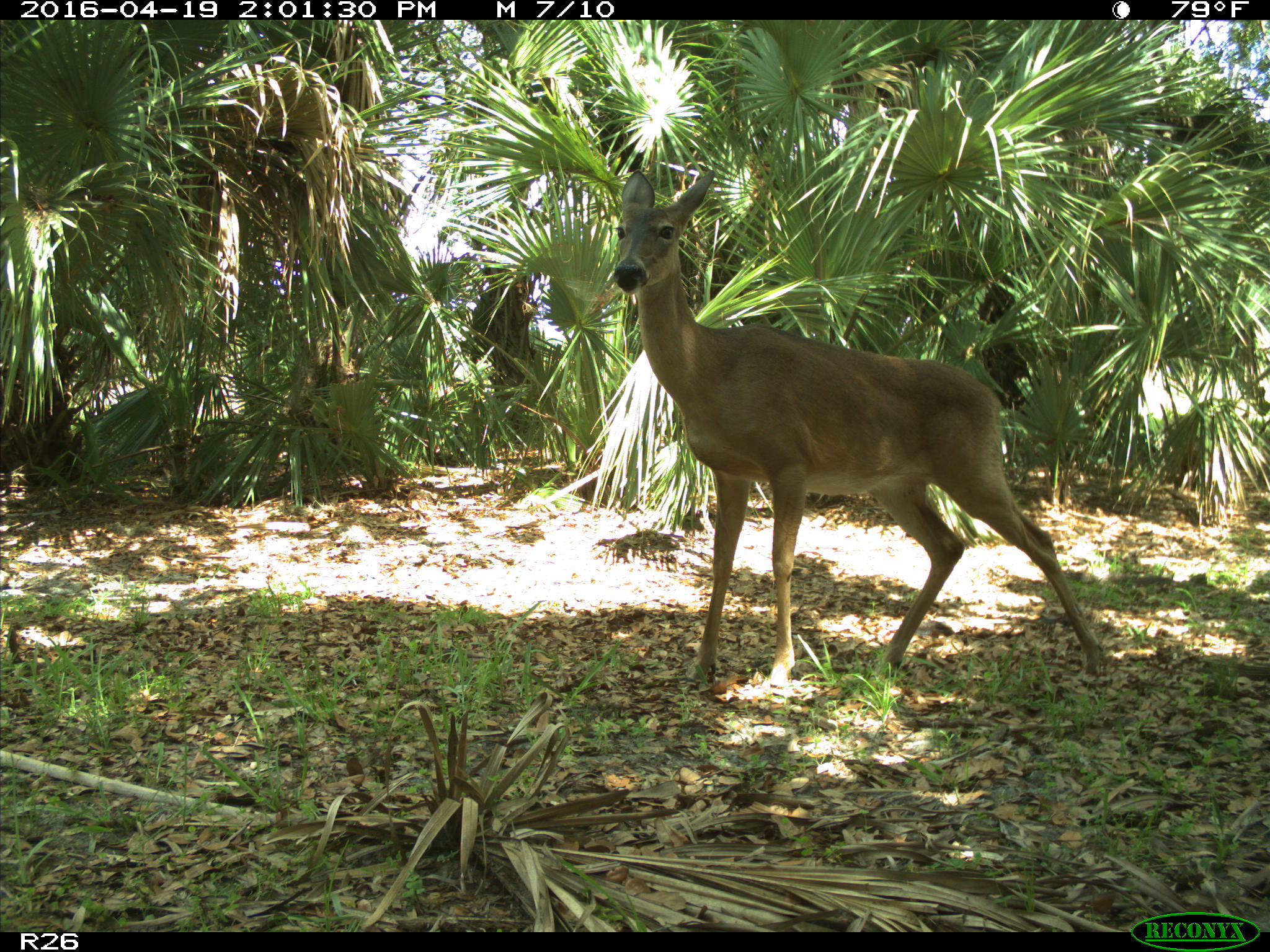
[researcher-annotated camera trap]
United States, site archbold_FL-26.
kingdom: Animalia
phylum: Chordata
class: Mammalia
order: Artiodactyla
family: Cervidae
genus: Odocoileus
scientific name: Odocoileus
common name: deer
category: unidentified deer